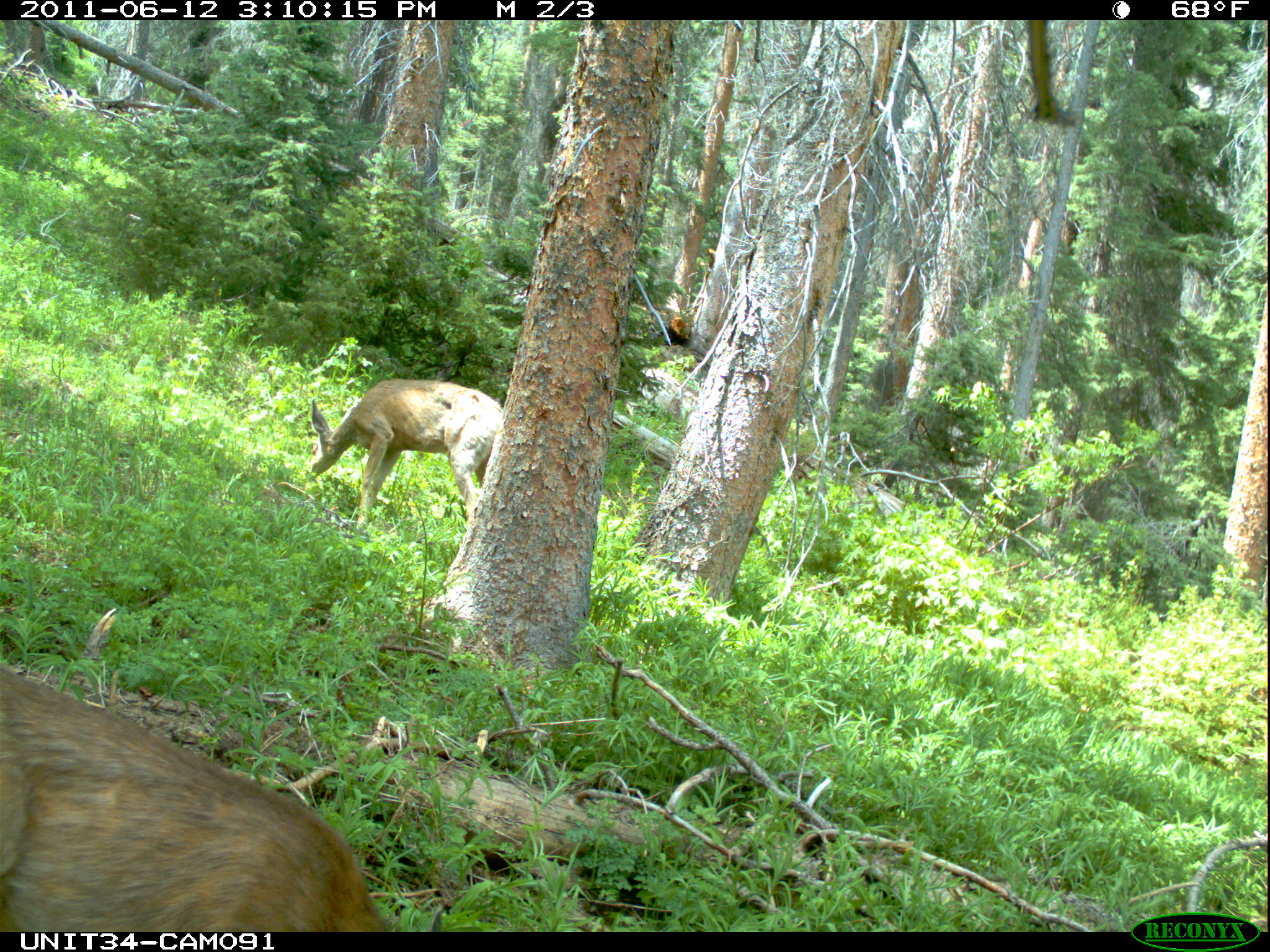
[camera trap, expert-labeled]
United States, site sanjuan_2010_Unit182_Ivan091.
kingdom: Animalia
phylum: Chordata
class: Mammalia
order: Artiodactyla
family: Cervidae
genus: Odocoileus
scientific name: Odocoileus hemionus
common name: mule deer